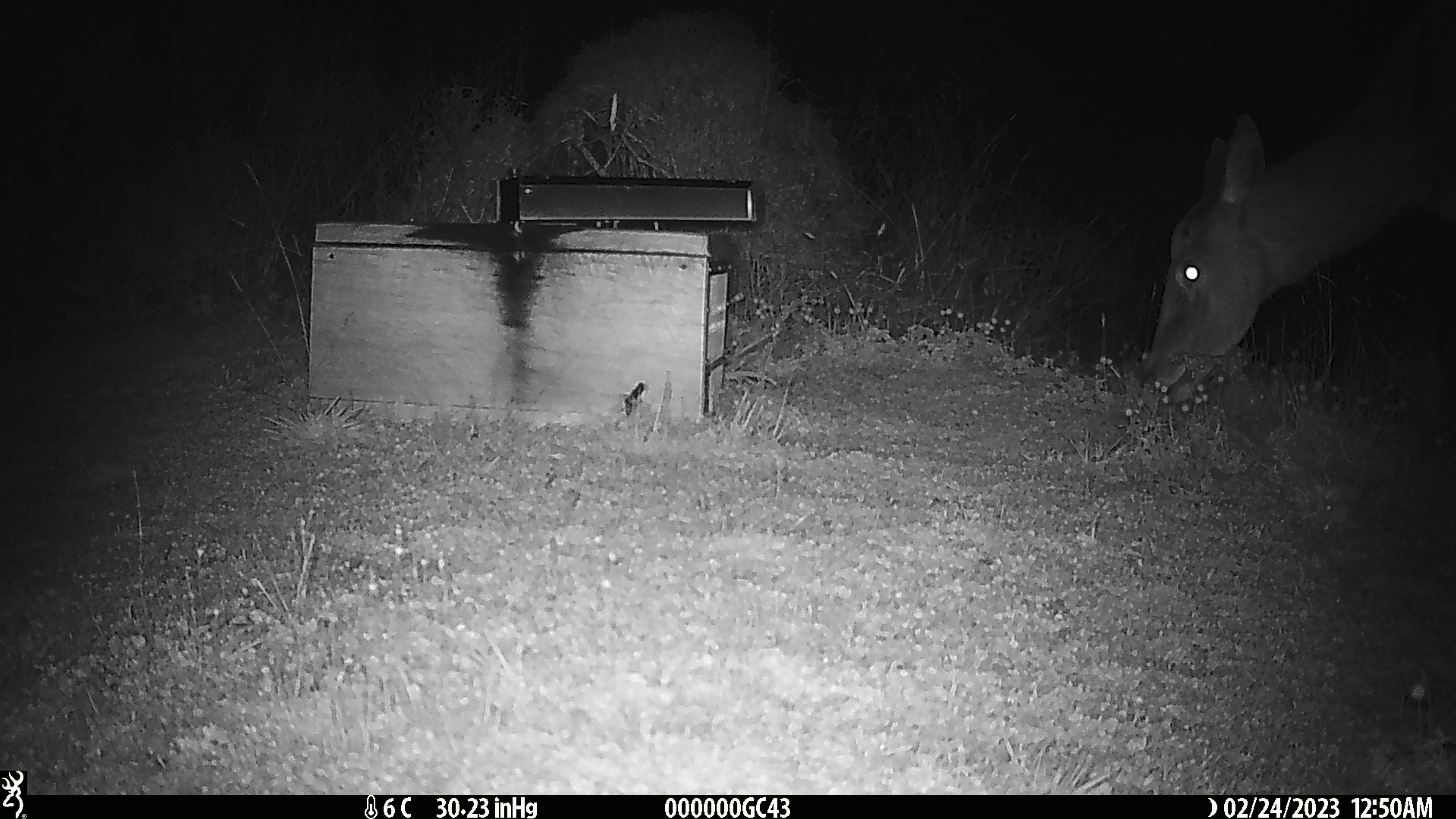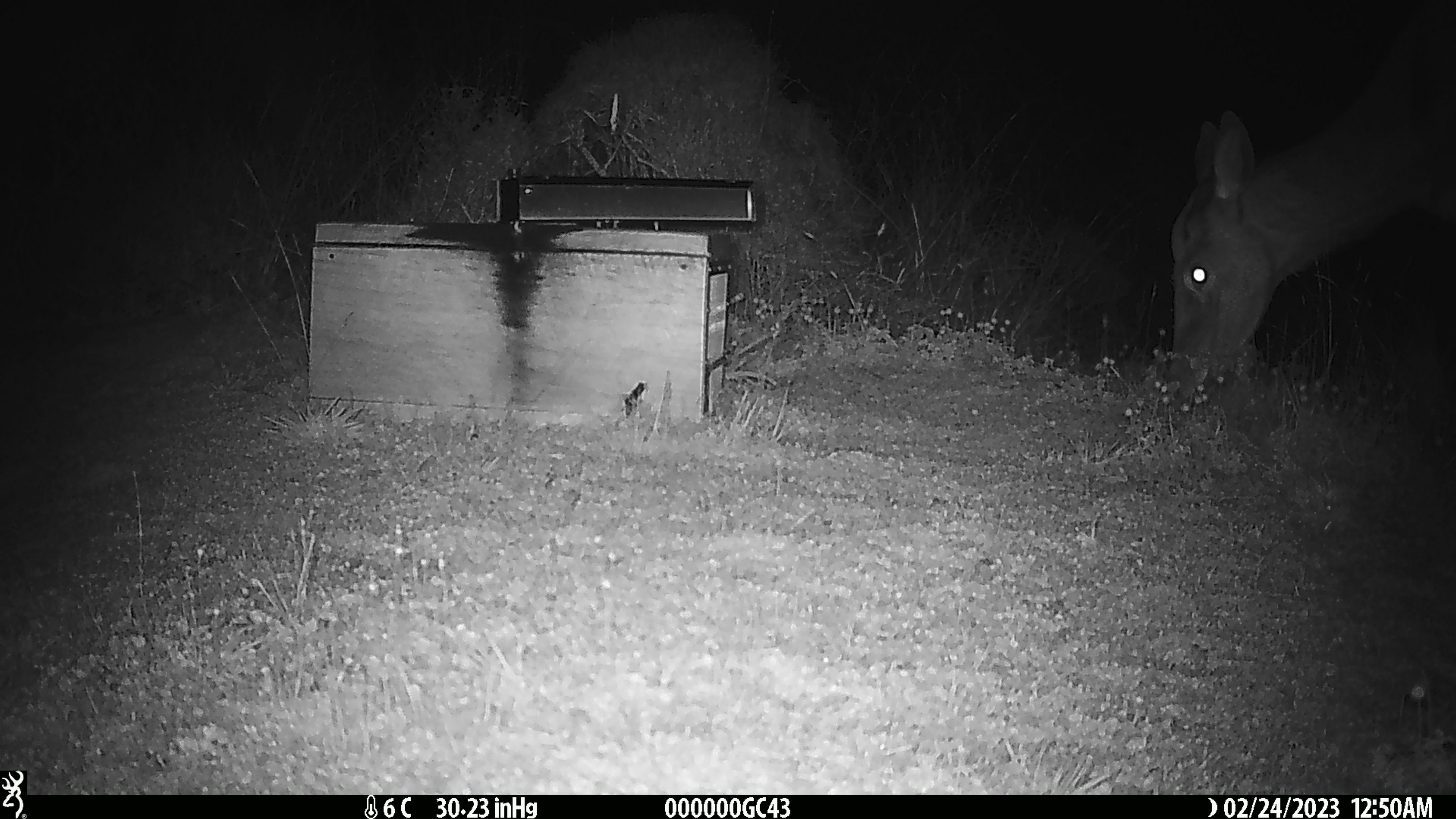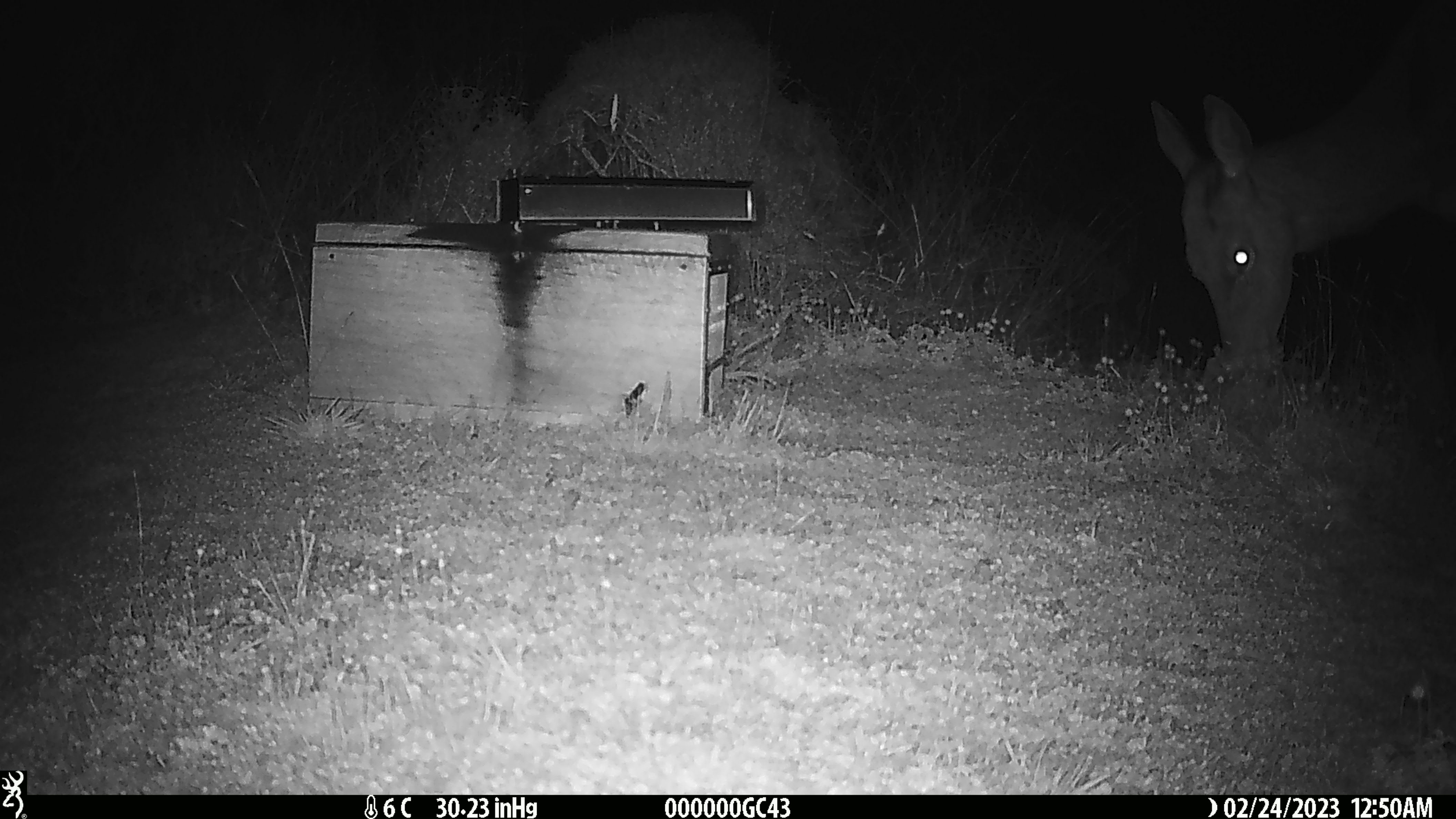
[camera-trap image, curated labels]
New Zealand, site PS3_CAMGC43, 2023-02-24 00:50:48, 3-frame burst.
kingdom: Animalia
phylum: Chordata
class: Mammalia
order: Artiodactyla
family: Cervidae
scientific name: Cervidae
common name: deer